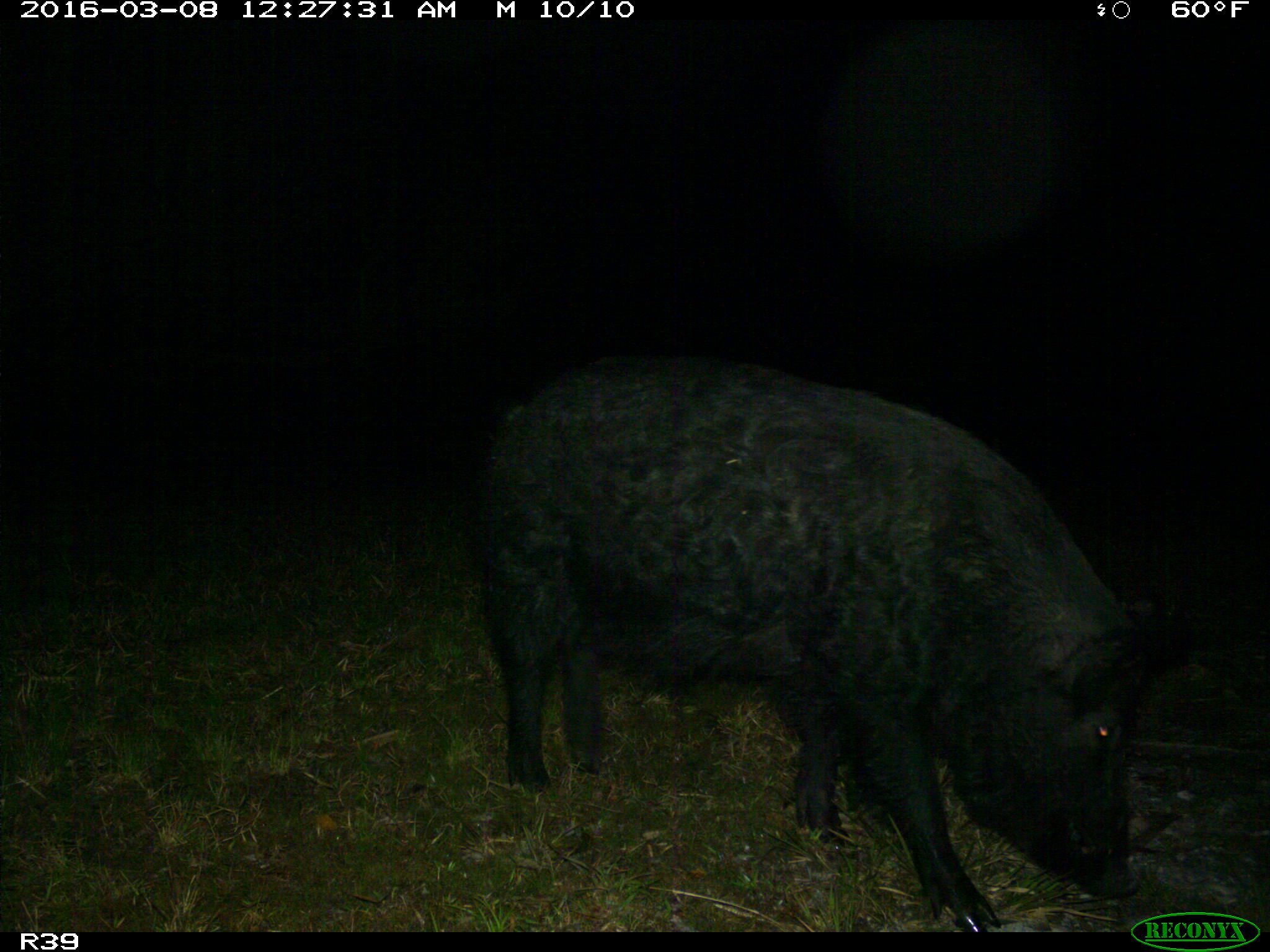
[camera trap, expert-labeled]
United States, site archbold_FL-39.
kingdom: Animalia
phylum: Chordata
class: Mammalia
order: Artiodactyla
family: Suidae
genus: Sus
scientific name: Sus scrofa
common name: wild boar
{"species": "Sus scrofa (wild boar)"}